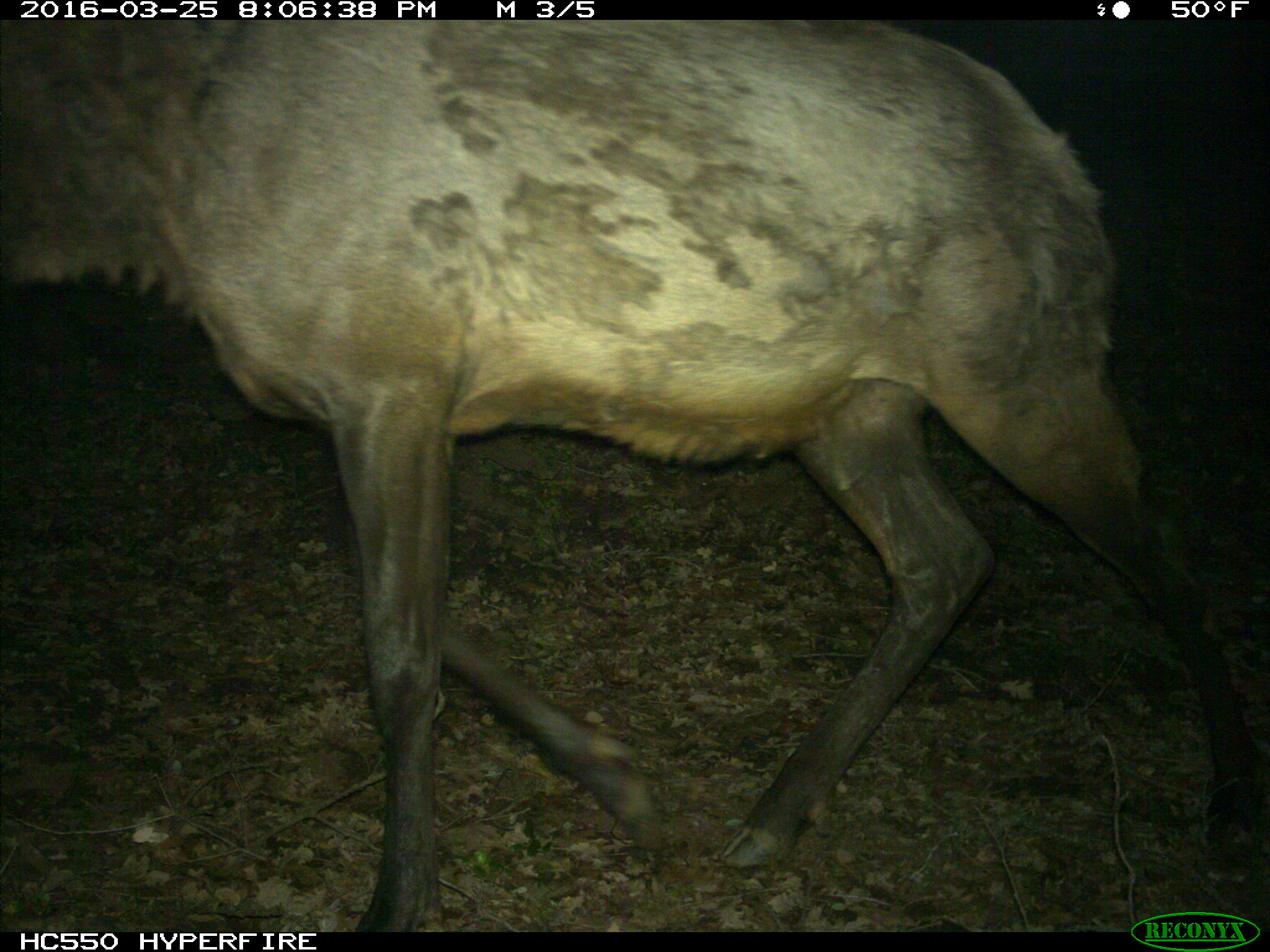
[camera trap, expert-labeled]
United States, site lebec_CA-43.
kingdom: Animalia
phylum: Chordata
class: Mammalia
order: Artiodactyla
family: Cervidae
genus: Cervus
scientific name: Cervus canadensis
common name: elk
Cervus canadensis (elk).